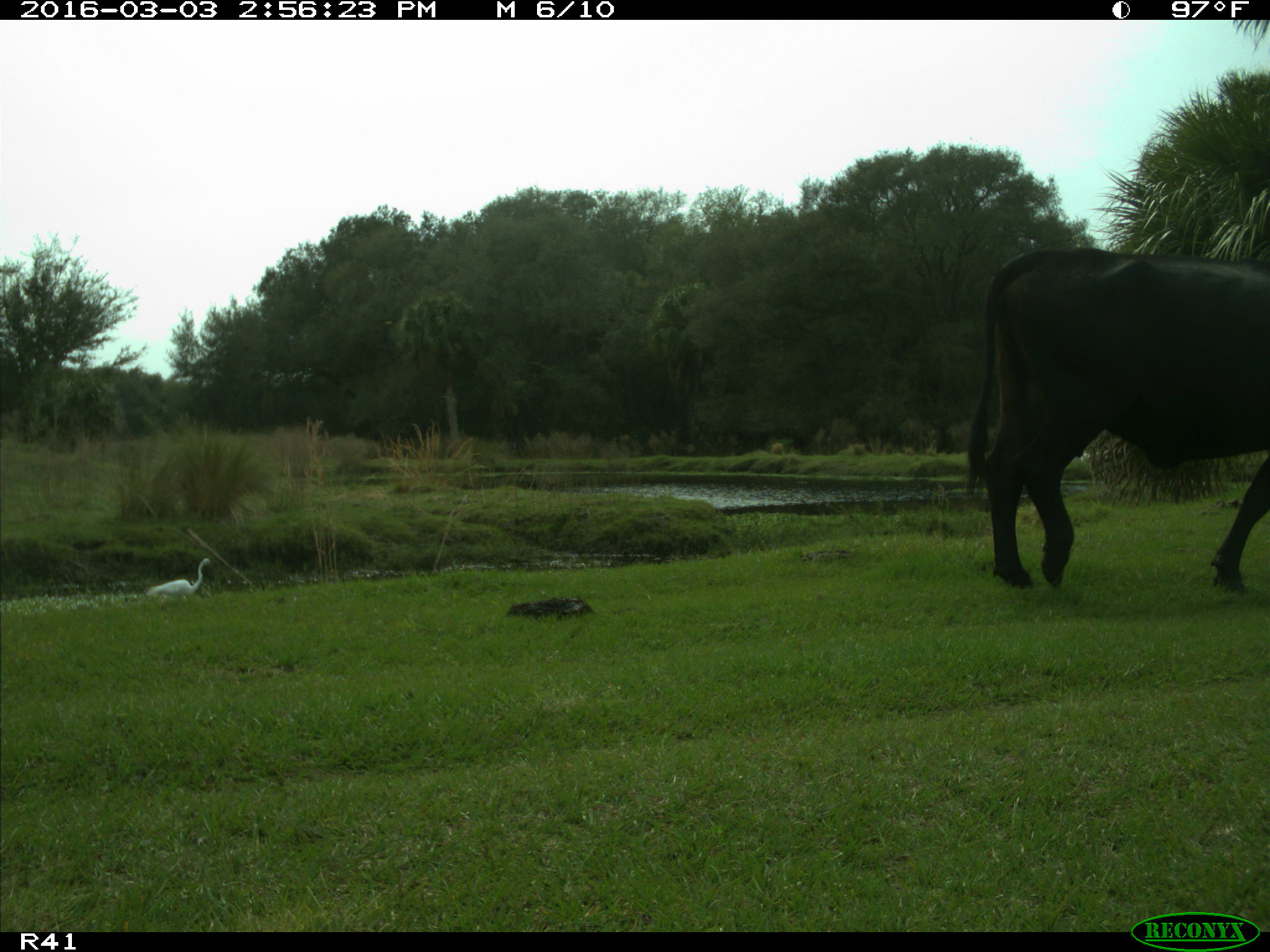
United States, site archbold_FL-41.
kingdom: Animalia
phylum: Chordata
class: Mammalia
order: Artiodactyla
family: Bovidae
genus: Bos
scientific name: Bos taurus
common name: domestic cow